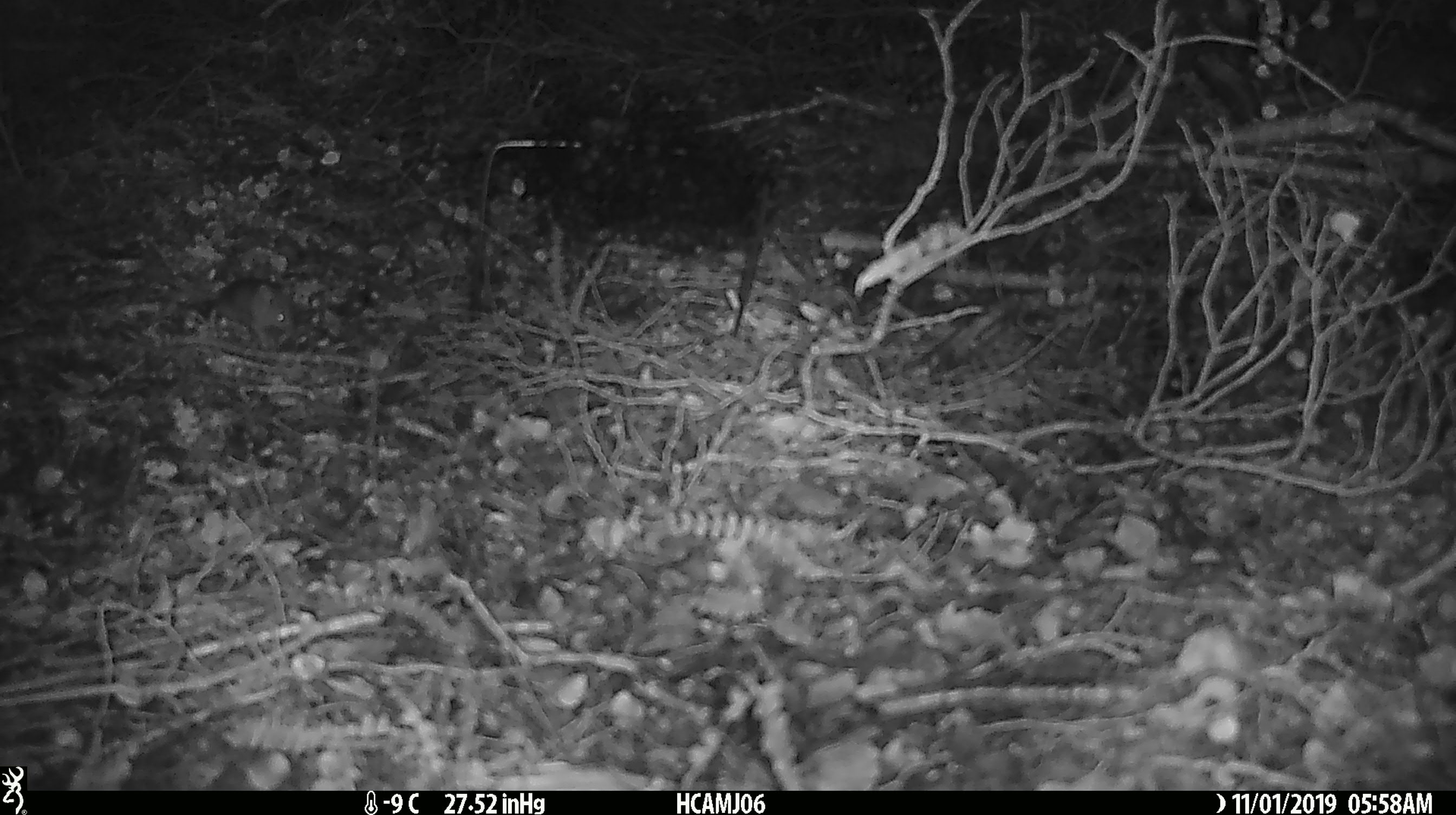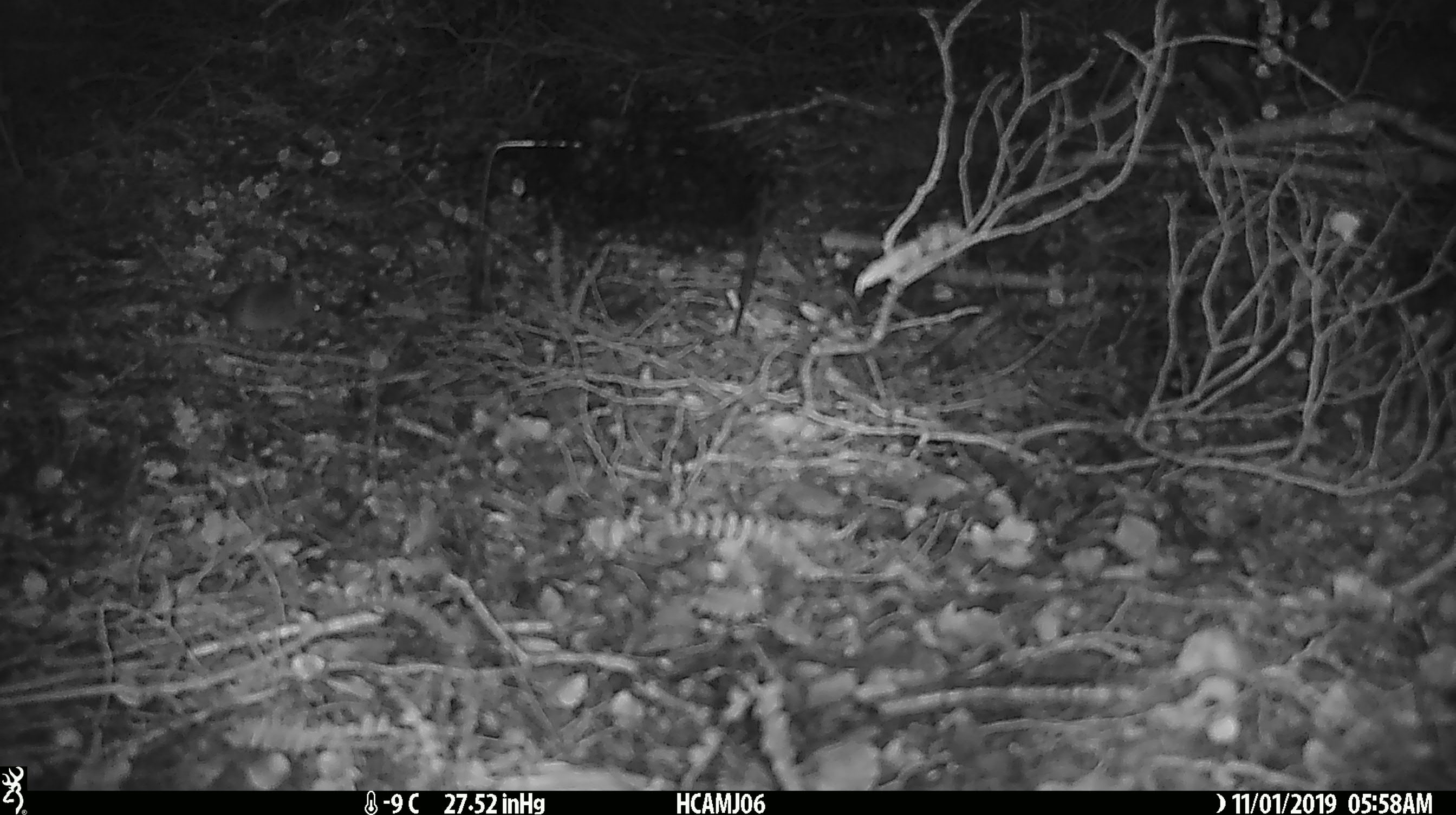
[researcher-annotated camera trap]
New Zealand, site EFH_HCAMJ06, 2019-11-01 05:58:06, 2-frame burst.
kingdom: Animalia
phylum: Chordata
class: Mammalia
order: Rodentia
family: Muridae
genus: Mus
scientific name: Mus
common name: mouse